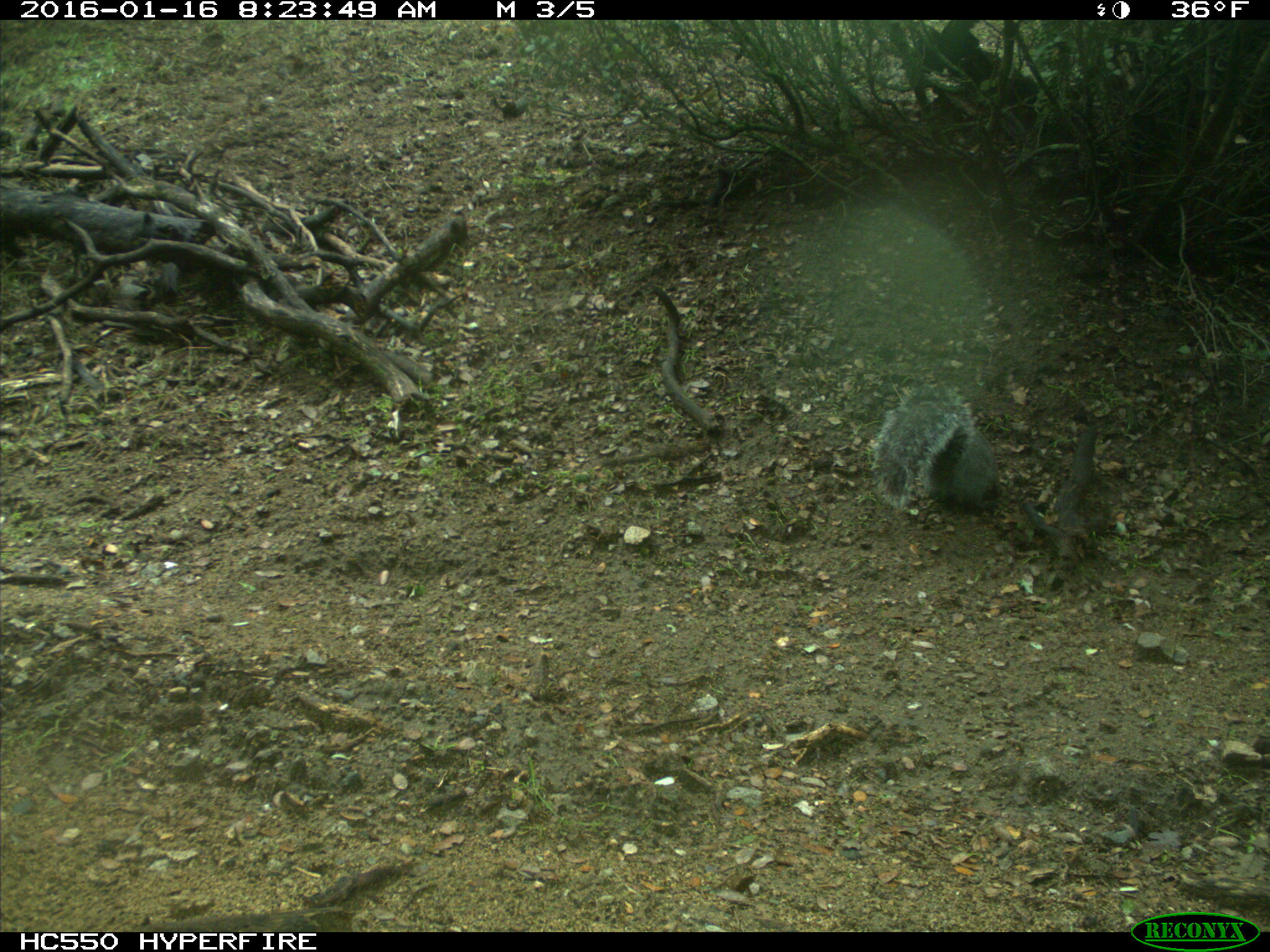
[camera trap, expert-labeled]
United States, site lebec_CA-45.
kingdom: Animalia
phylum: Chordata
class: Mammalia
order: Rodentia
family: Sciuridae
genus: Sciurus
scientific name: Sciurus carolinensis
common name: eastern gray squirrel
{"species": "Sciurus carolinensis (eastern gray squirrel)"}